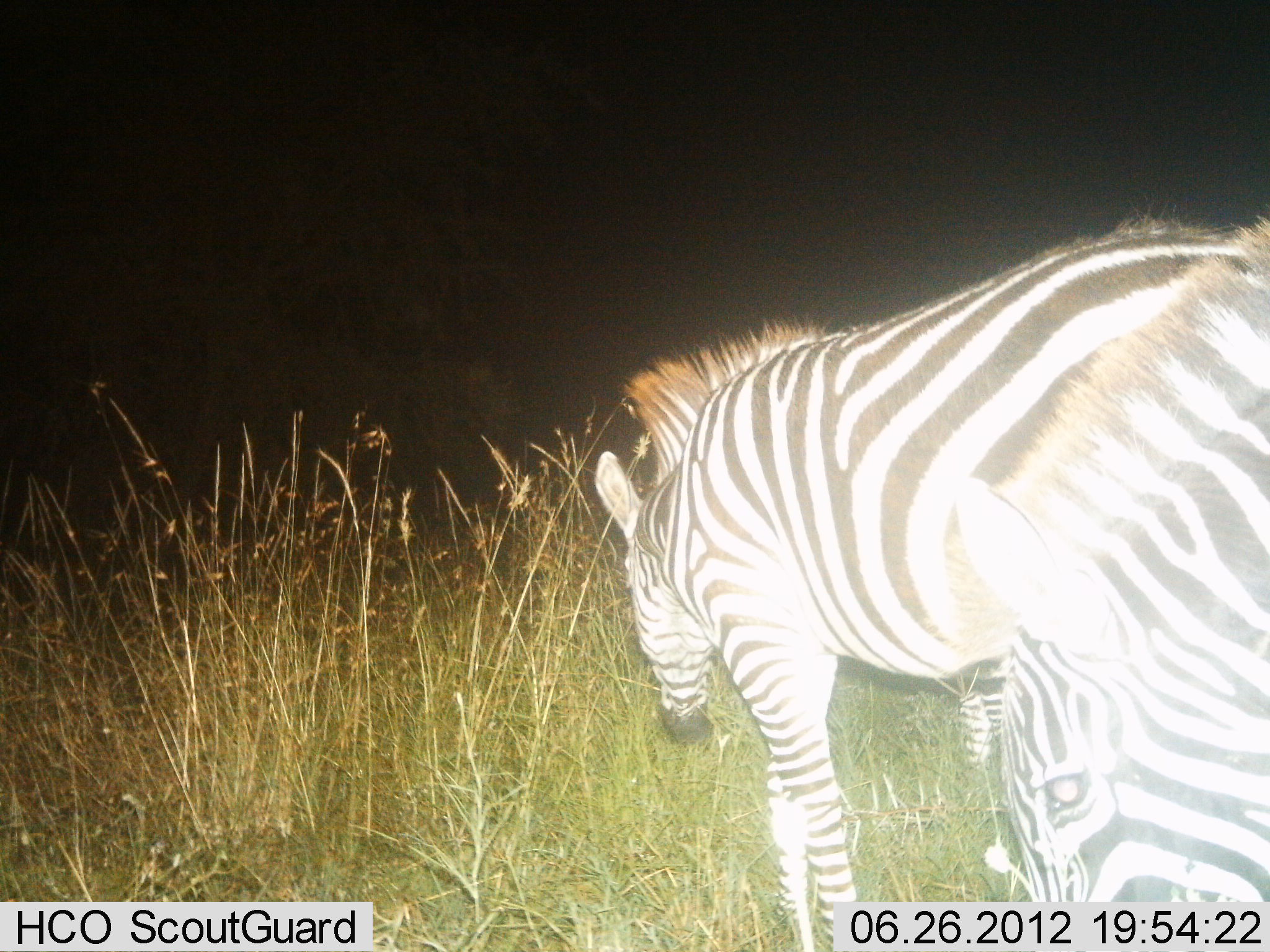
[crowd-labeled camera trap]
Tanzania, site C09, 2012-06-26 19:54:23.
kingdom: Animalia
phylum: Chordata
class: Mammalia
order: Perissodactyla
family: Equidae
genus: Equus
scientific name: Equus quagga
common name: plains zebra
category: zebra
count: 2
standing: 70%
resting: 10%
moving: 10%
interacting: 0%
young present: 0%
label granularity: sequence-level